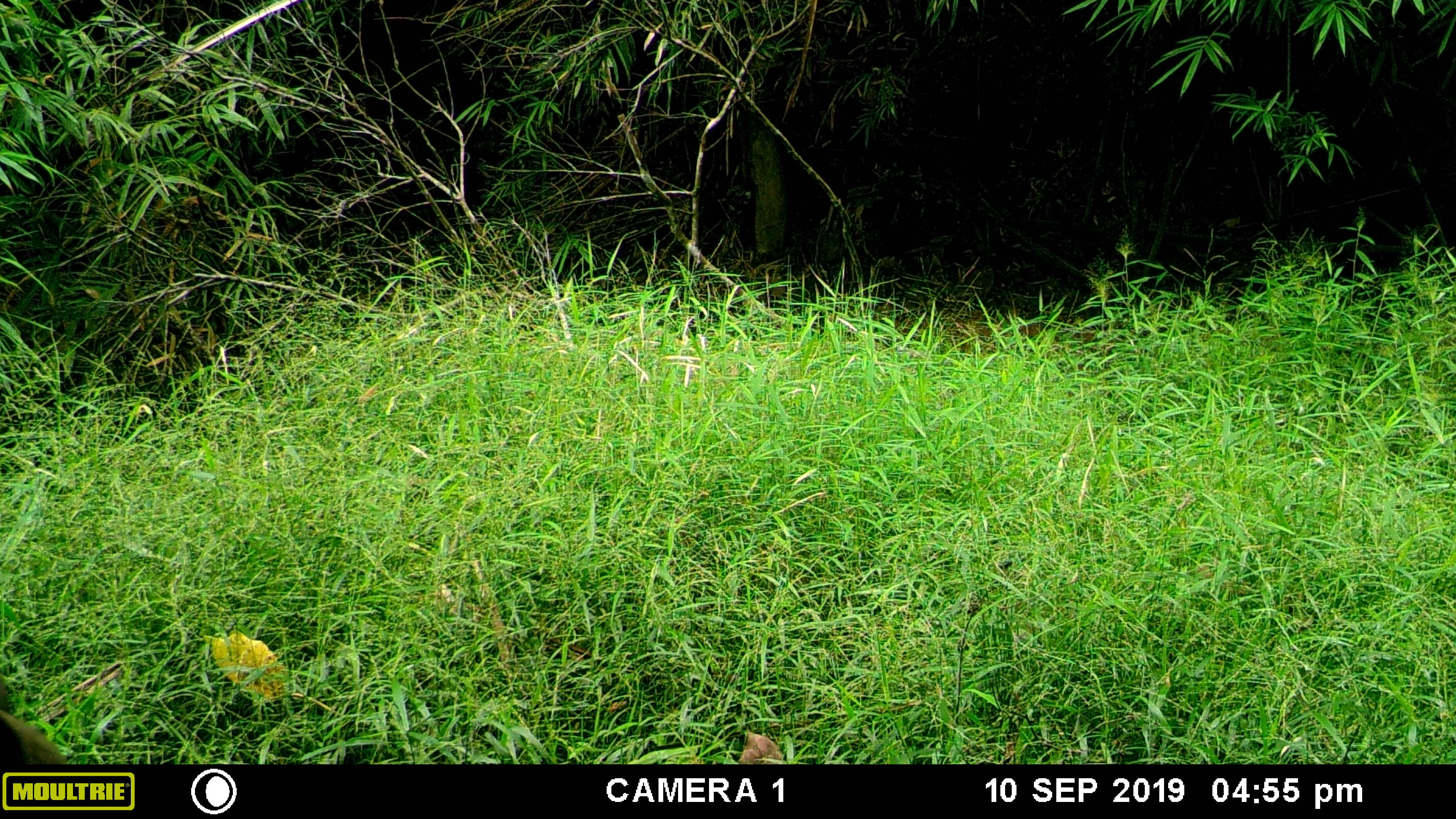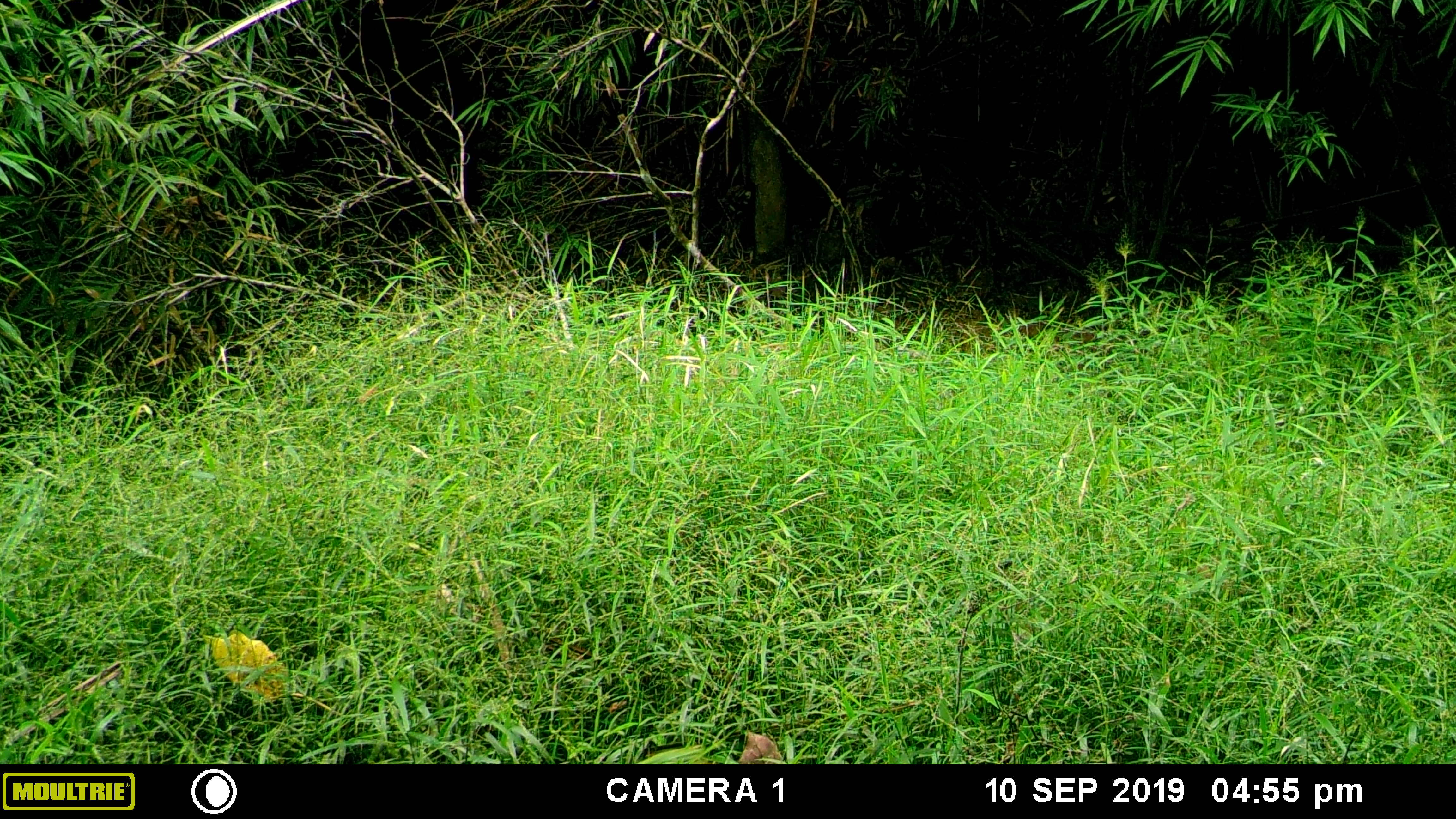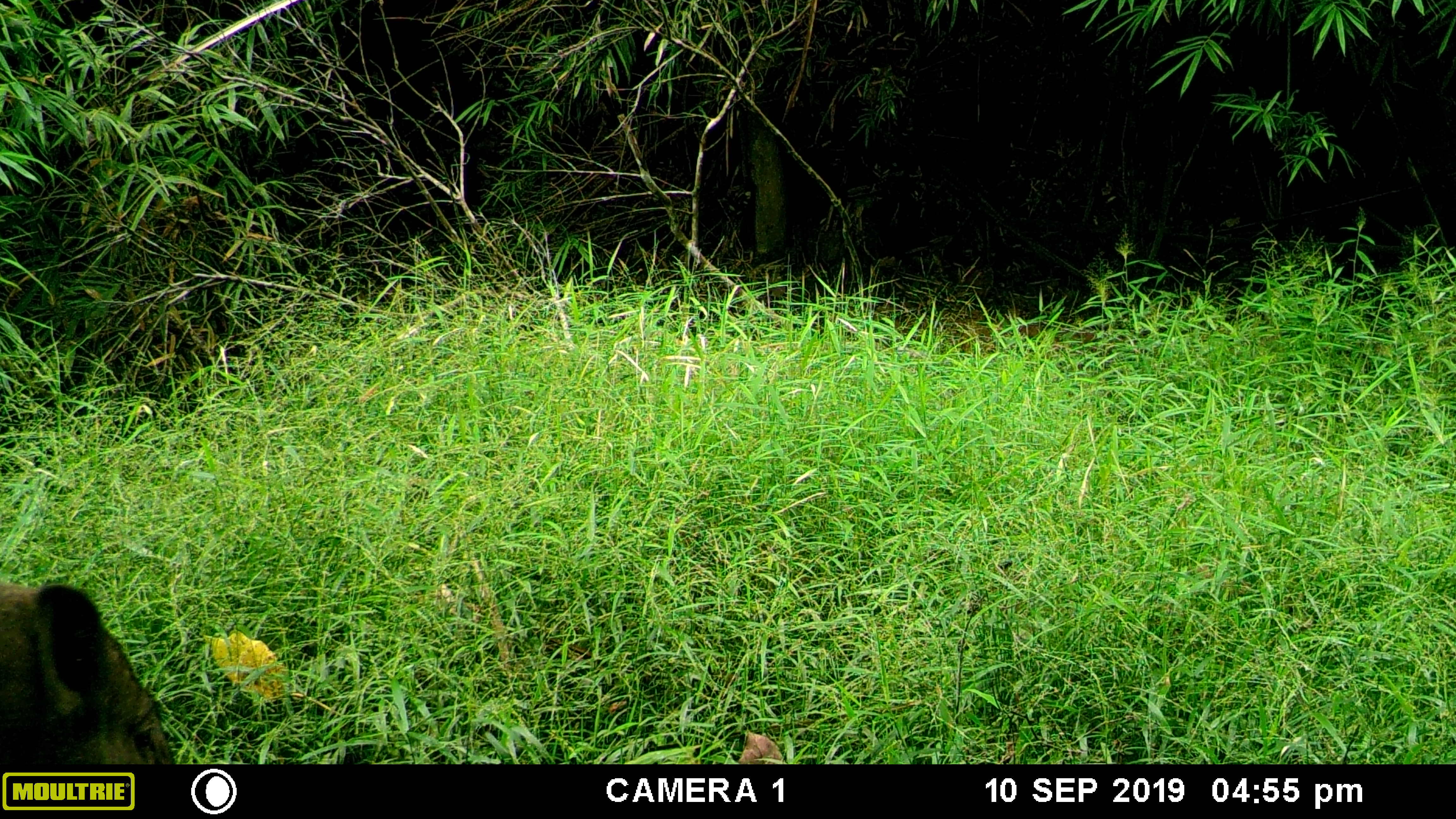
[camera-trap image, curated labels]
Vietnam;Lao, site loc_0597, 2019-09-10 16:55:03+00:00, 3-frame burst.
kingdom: Animalia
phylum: Chordata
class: Mammalia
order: Artiodactyla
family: Suidae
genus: Sus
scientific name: Sus scrofa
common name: eurasian wild pig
Eurasian wild pig (Sus scrofa). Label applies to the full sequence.